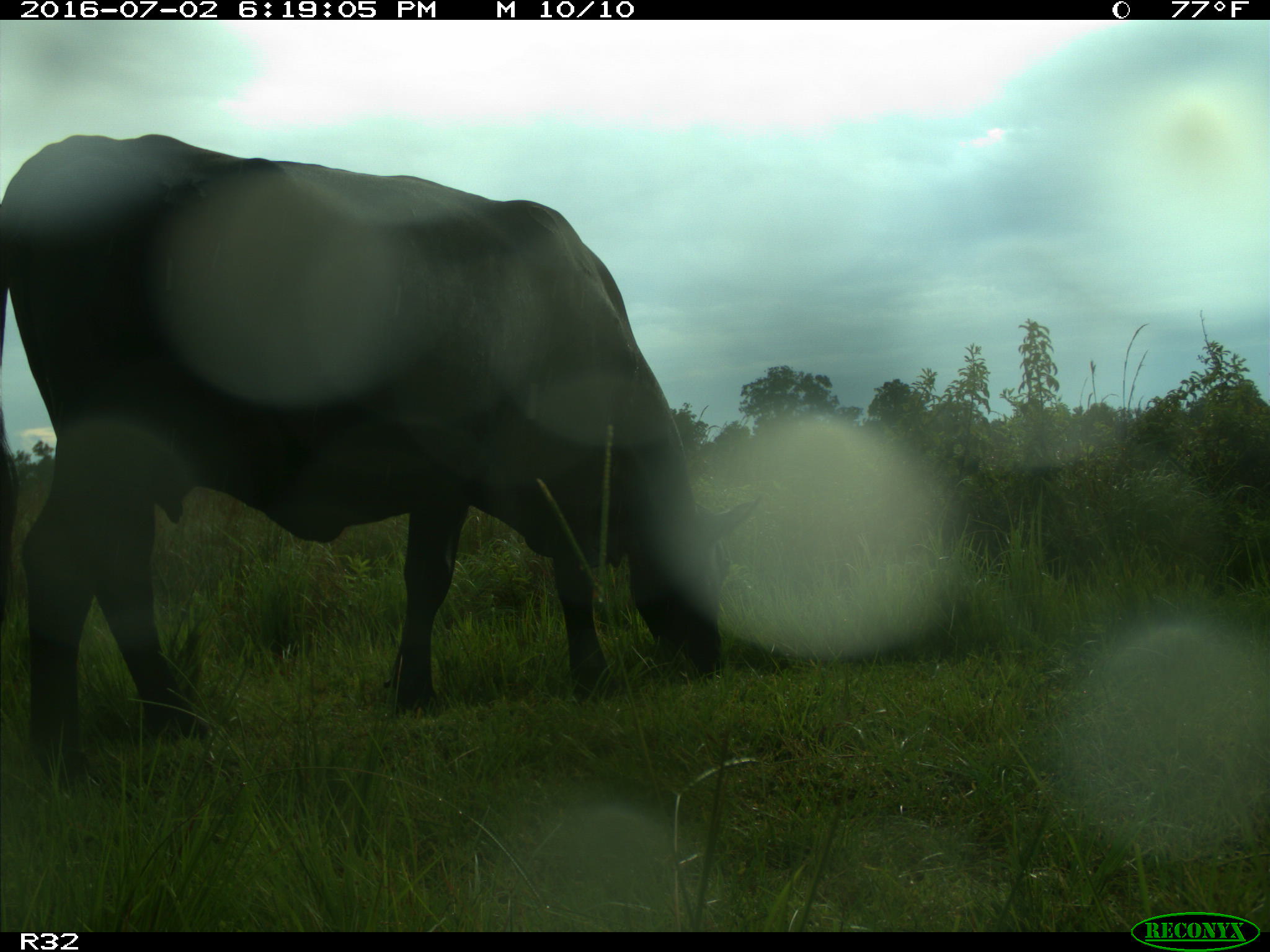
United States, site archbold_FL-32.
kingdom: Animalia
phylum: Chordata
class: Mammalia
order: Artiodactyla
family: Bovidae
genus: Bos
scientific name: Bos taurus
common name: domestic cow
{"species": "Bos taurus (domestic cow)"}